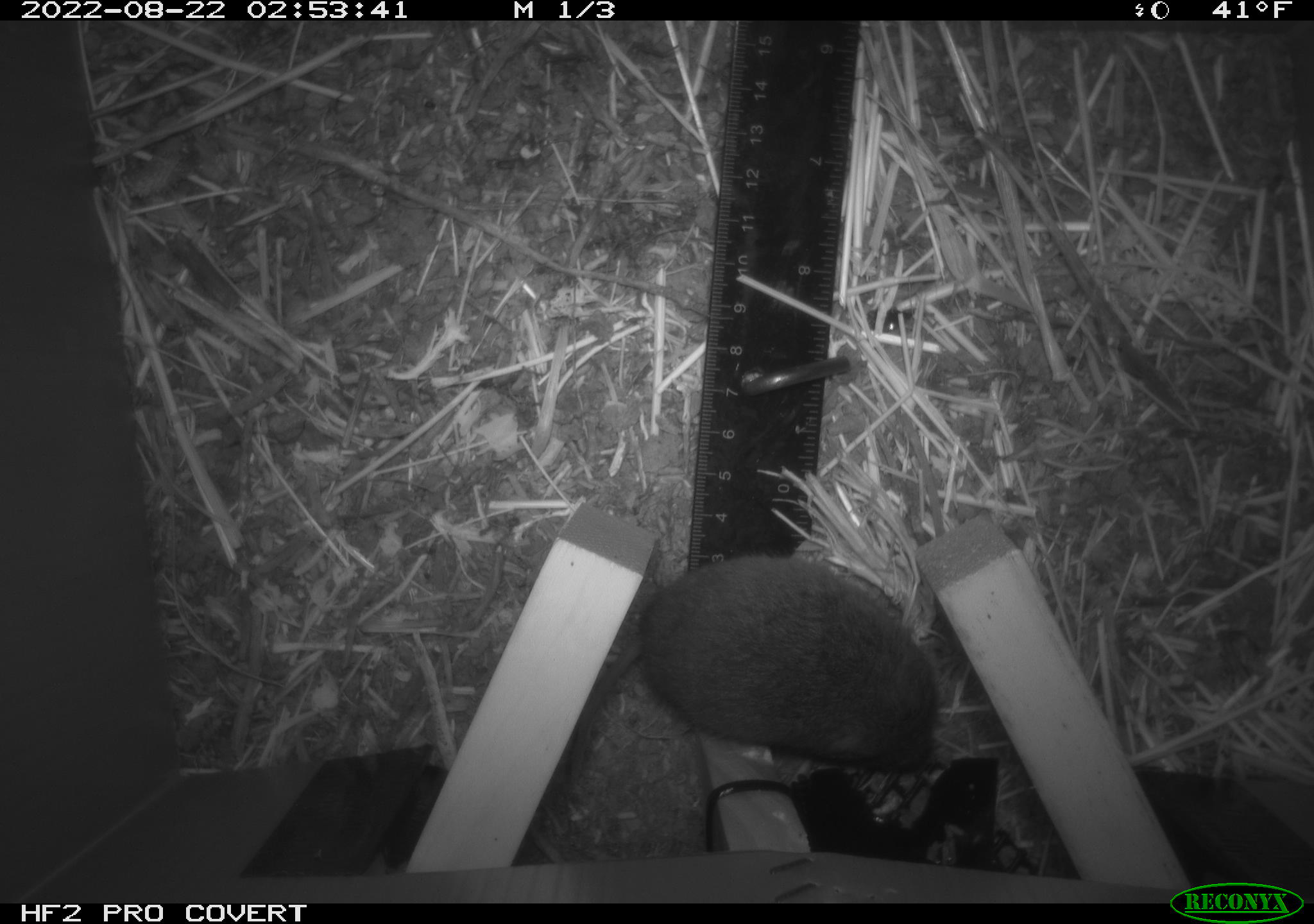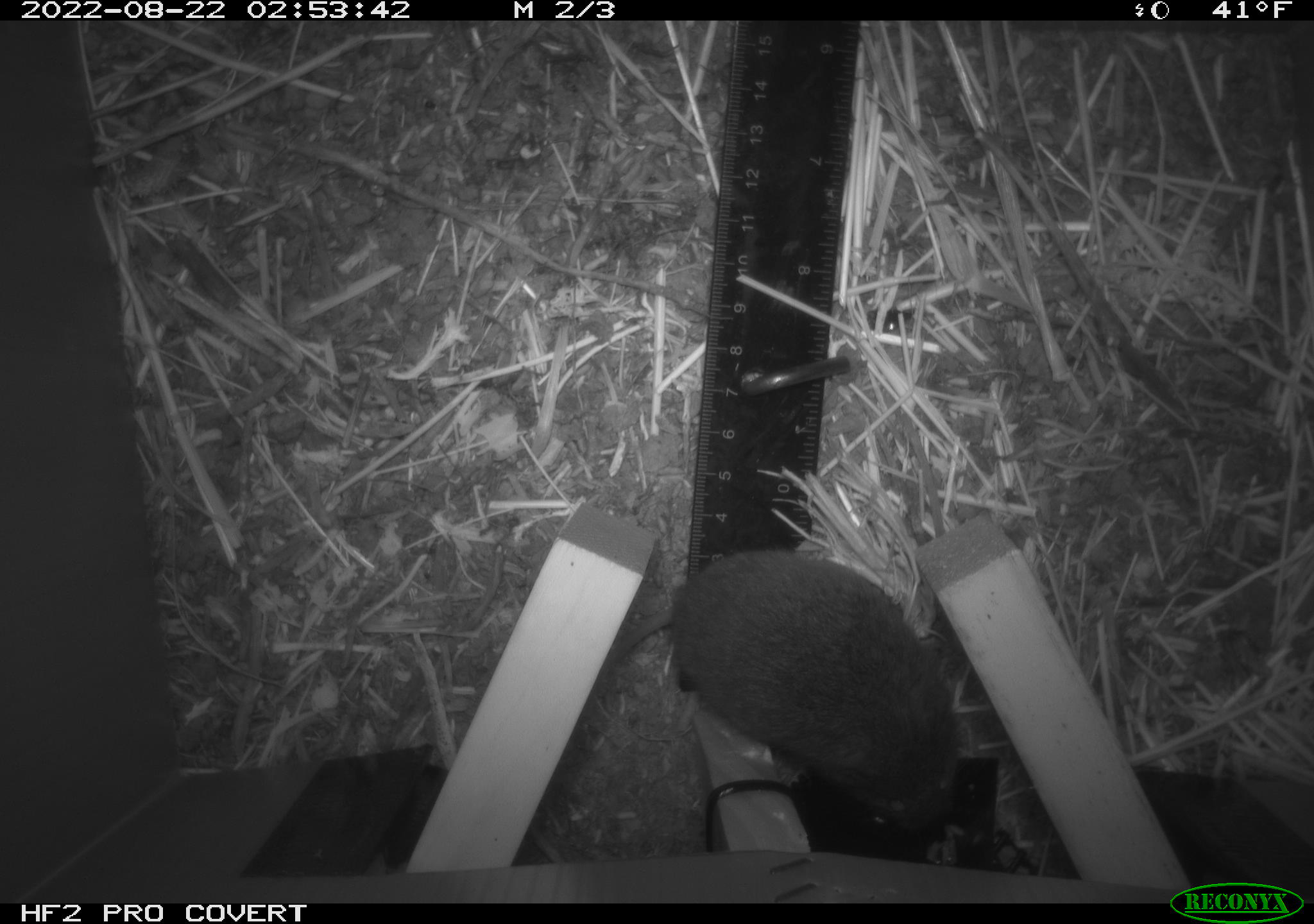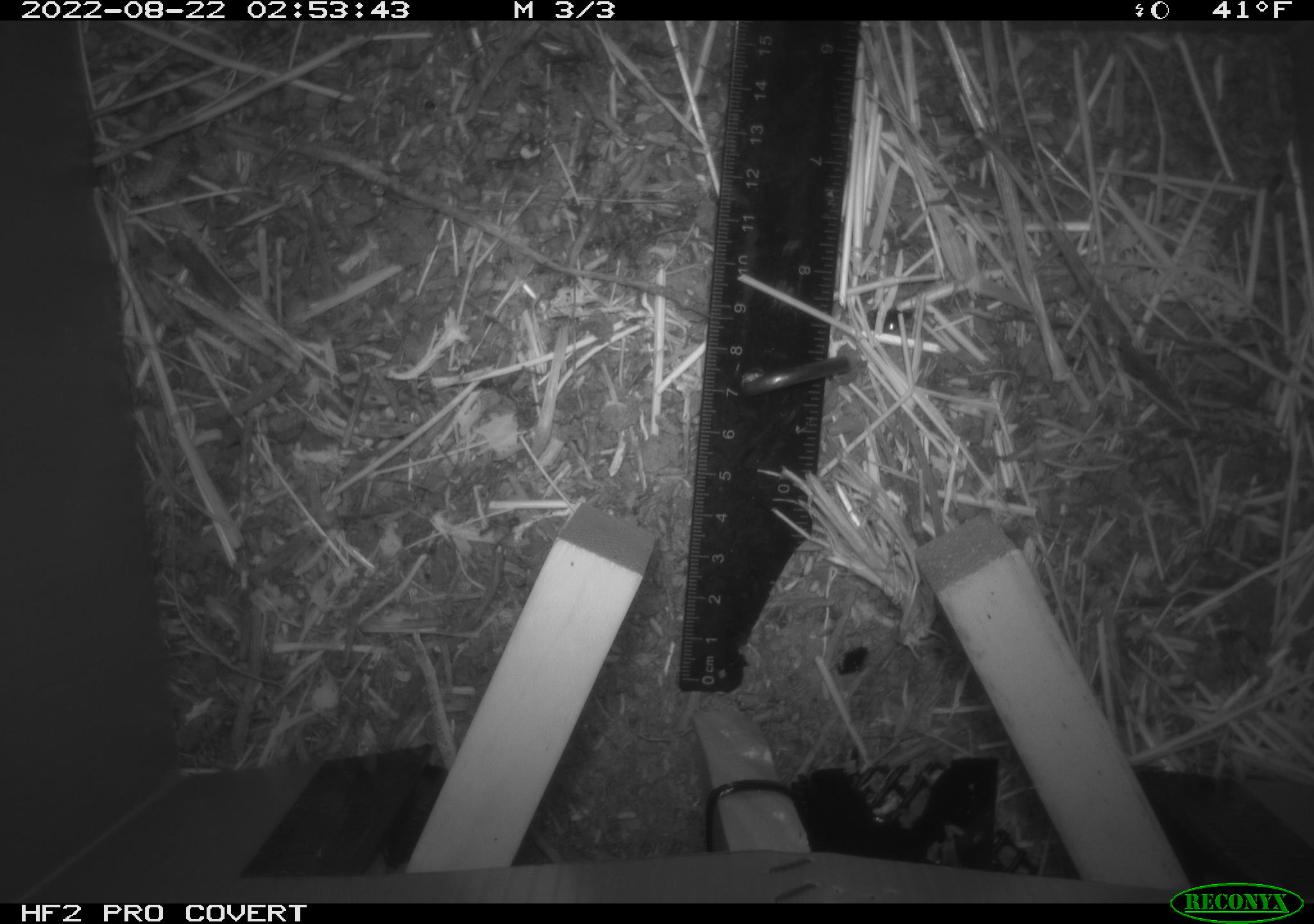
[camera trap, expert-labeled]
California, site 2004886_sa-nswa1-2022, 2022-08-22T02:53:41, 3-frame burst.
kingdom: Animalia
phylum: Chordata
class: Mammalia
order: Rodentia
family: Cricetidae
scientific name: Cricetidae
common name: hamsters, voles, lemmings, and allies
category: cricetidae family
Cricetidae family (hamsters, voles, lemmings, and allies) (Cricetidae).